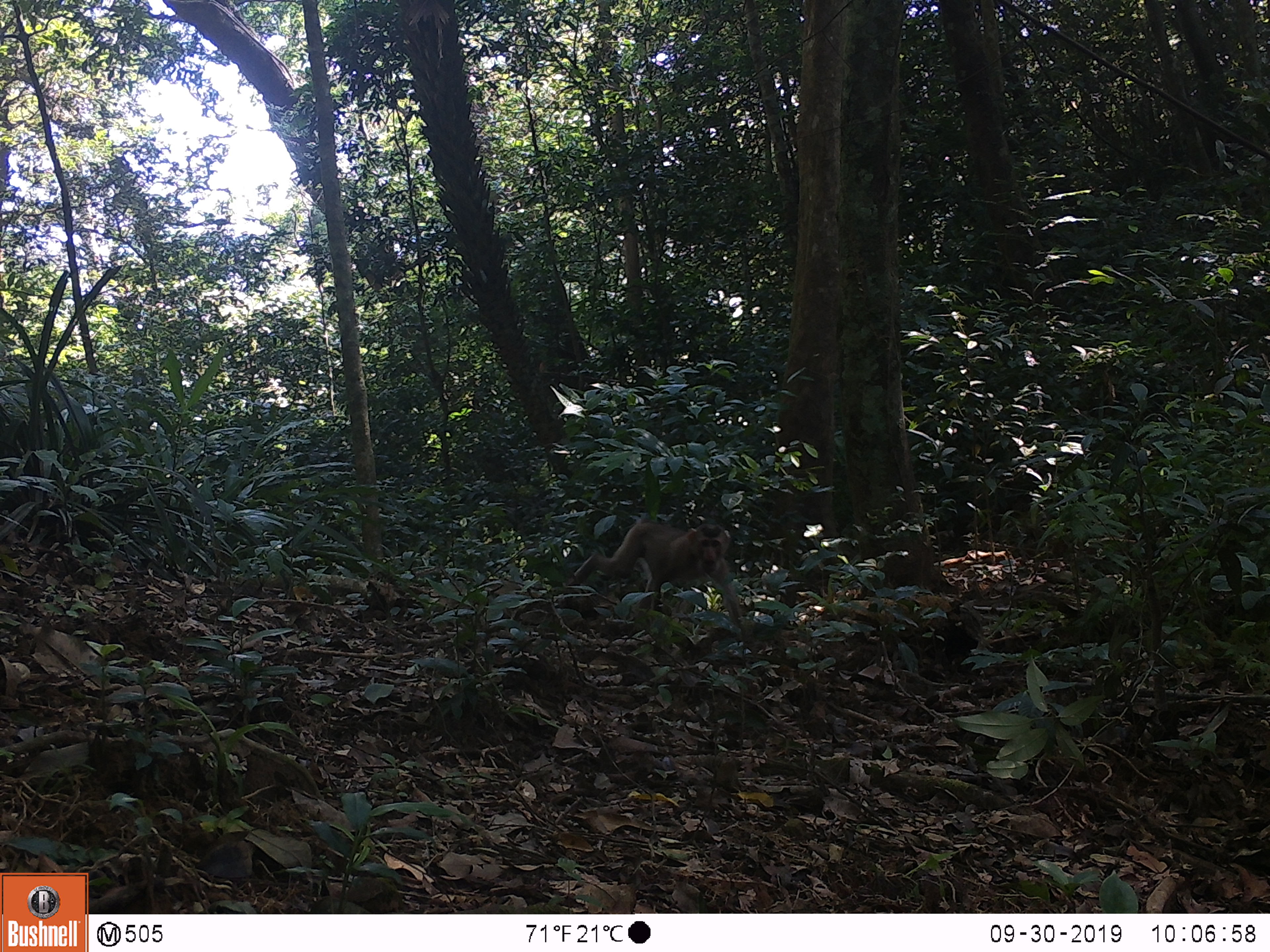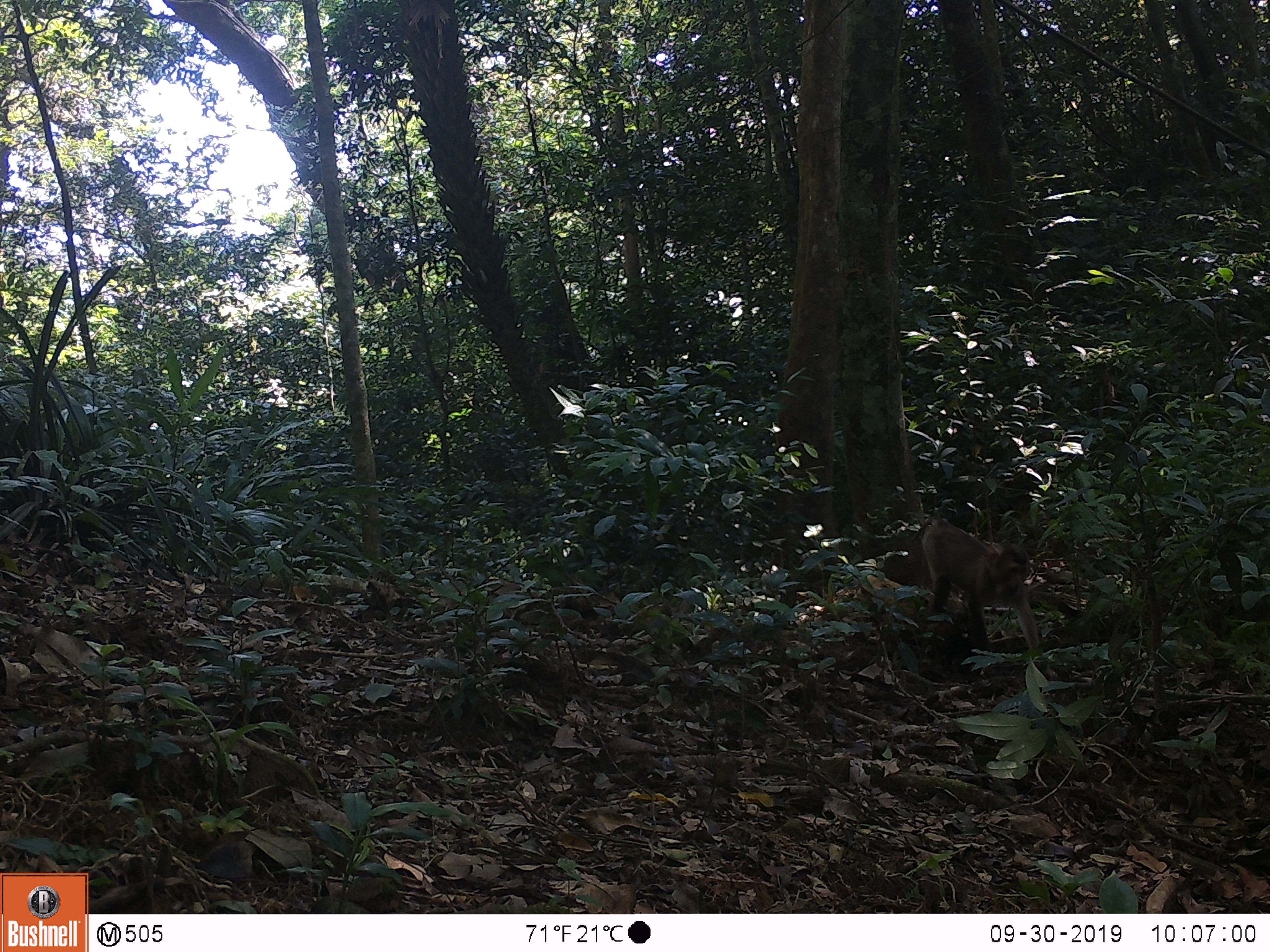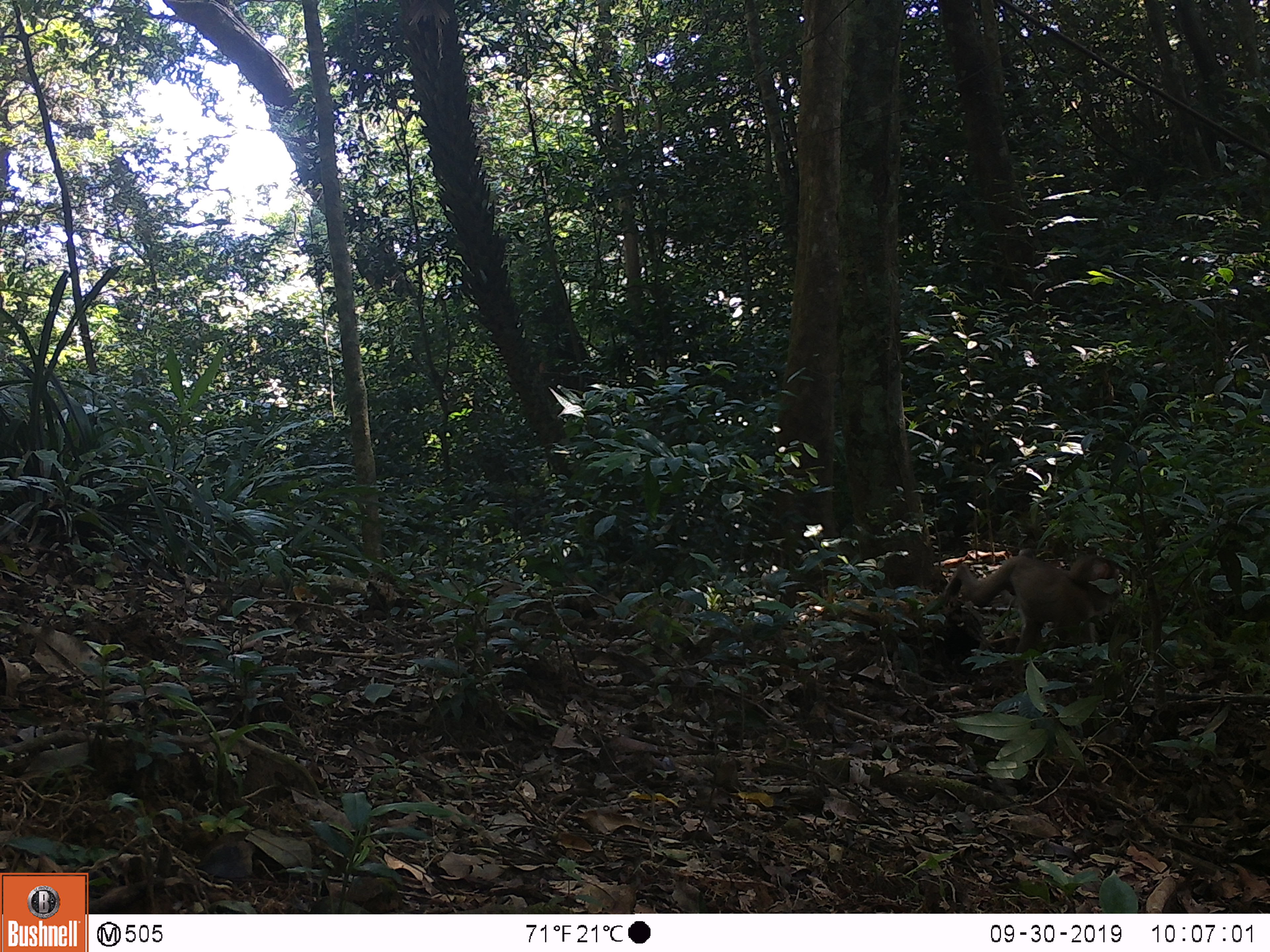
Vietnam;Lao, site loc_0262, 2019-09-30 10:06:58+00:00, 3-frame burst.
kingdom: Animalia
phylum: Chordata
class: Mammalia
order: Primates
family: Cercopithecidae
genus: Macaca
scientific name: Macaca nemestrina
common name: pig-tailed macaque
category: pig tailed macaque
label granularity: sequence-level